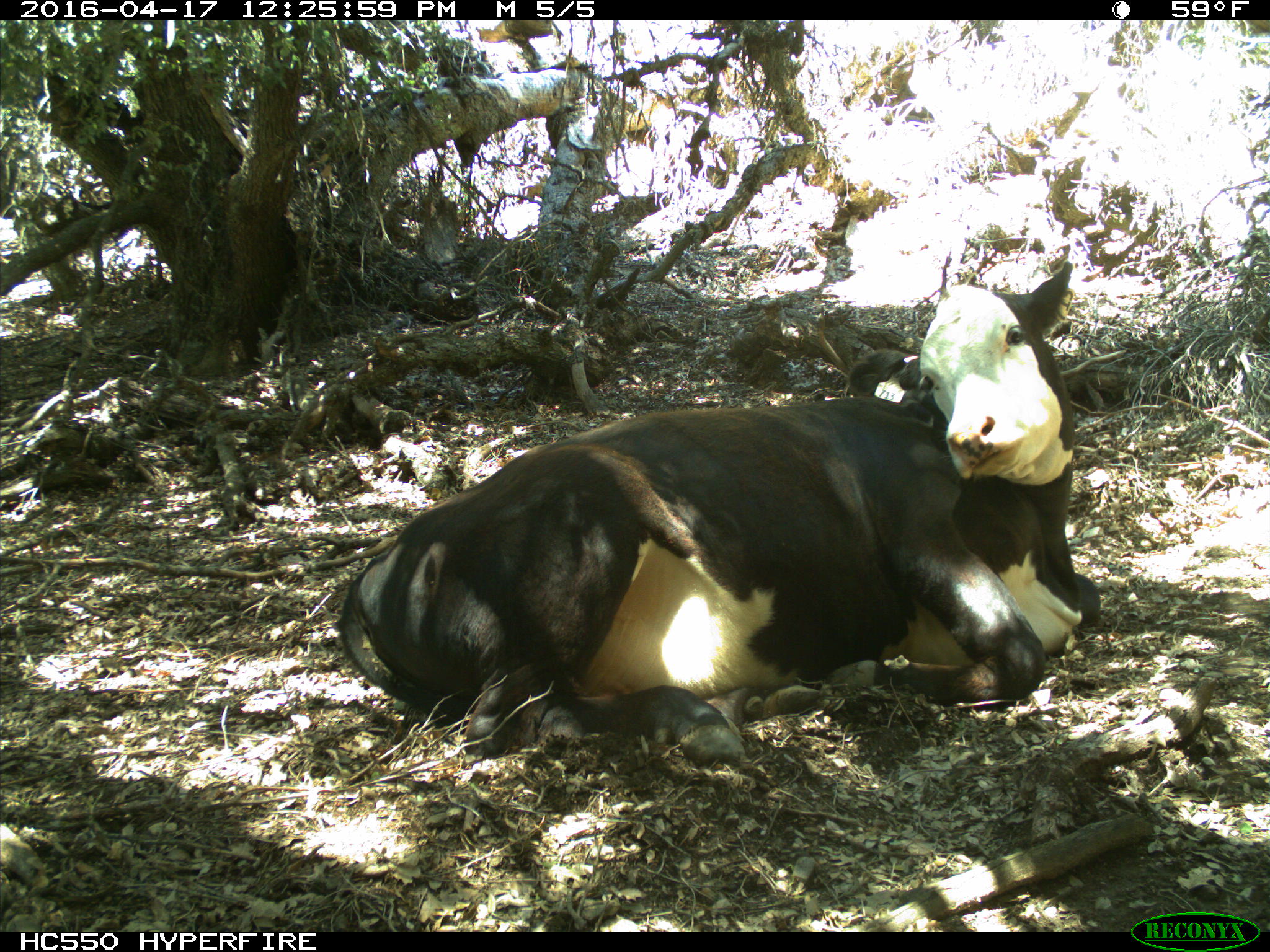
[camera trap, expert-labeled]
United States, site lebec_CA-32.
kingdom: Animalia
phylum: Chordata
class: Mammalia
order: Artiodactyla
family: Bovidae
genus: Bos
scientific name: Bos taurus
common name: domestic cow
Bos taurus (domestic cow).